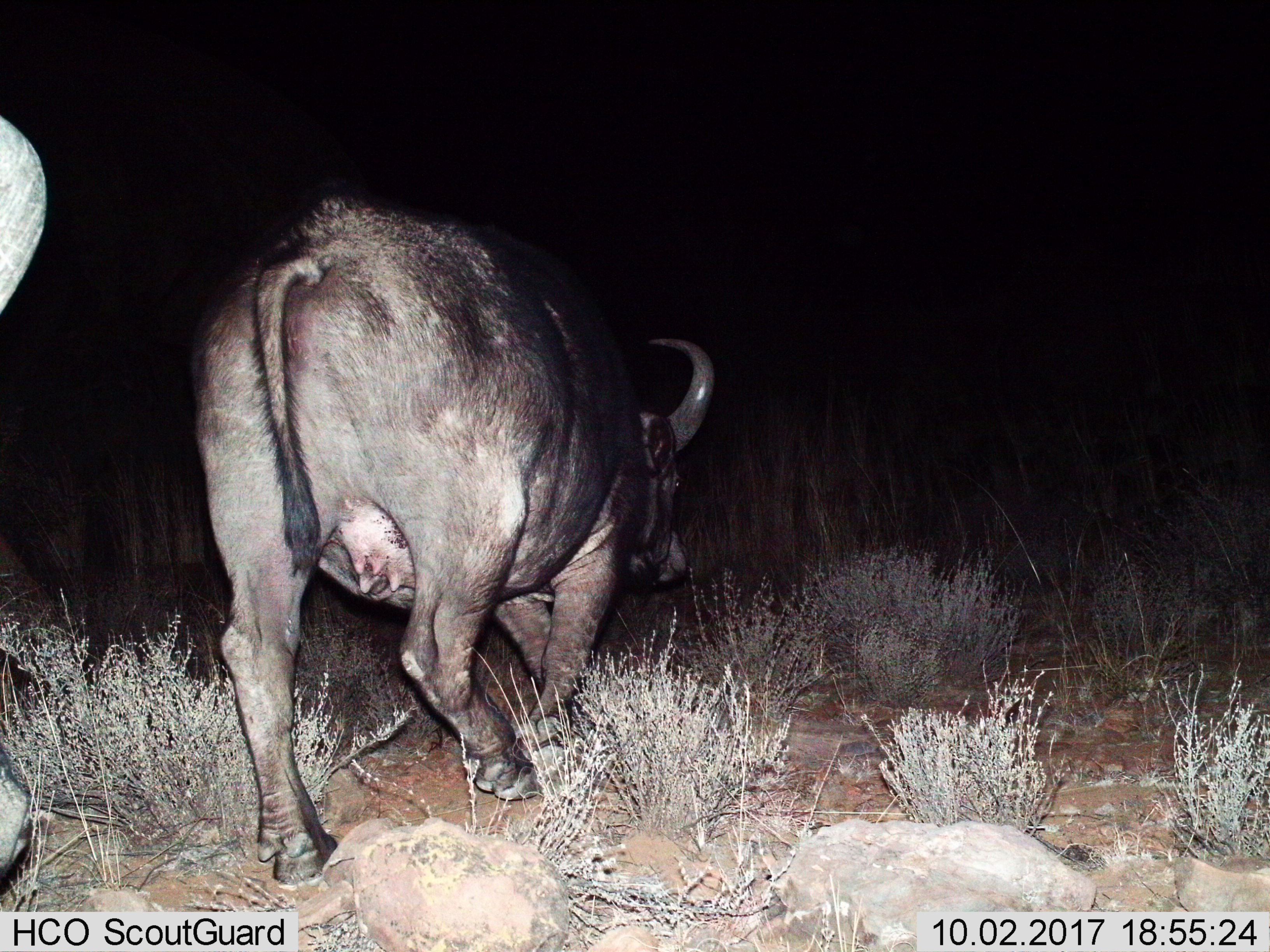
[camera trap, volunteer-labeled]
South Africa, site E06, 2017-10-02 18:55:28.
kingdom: Animalia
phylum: Chordata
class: Mammalia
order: Artiodactyla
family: Bovidae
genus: Syncerus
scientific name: Syncerus caffer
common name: cape buffalo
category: buffalo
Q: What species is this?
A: Buffalo (cape buffalo) (Syncerus caffer).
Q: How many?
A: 2.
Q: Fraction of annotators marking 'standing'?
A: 11%.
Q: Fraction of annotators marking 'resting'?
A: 0%.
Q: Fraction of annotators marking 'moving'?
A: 100%.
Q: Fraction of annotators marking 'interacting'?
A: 0%.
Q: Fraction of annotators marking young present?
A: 0%.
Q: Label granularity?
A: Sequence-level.